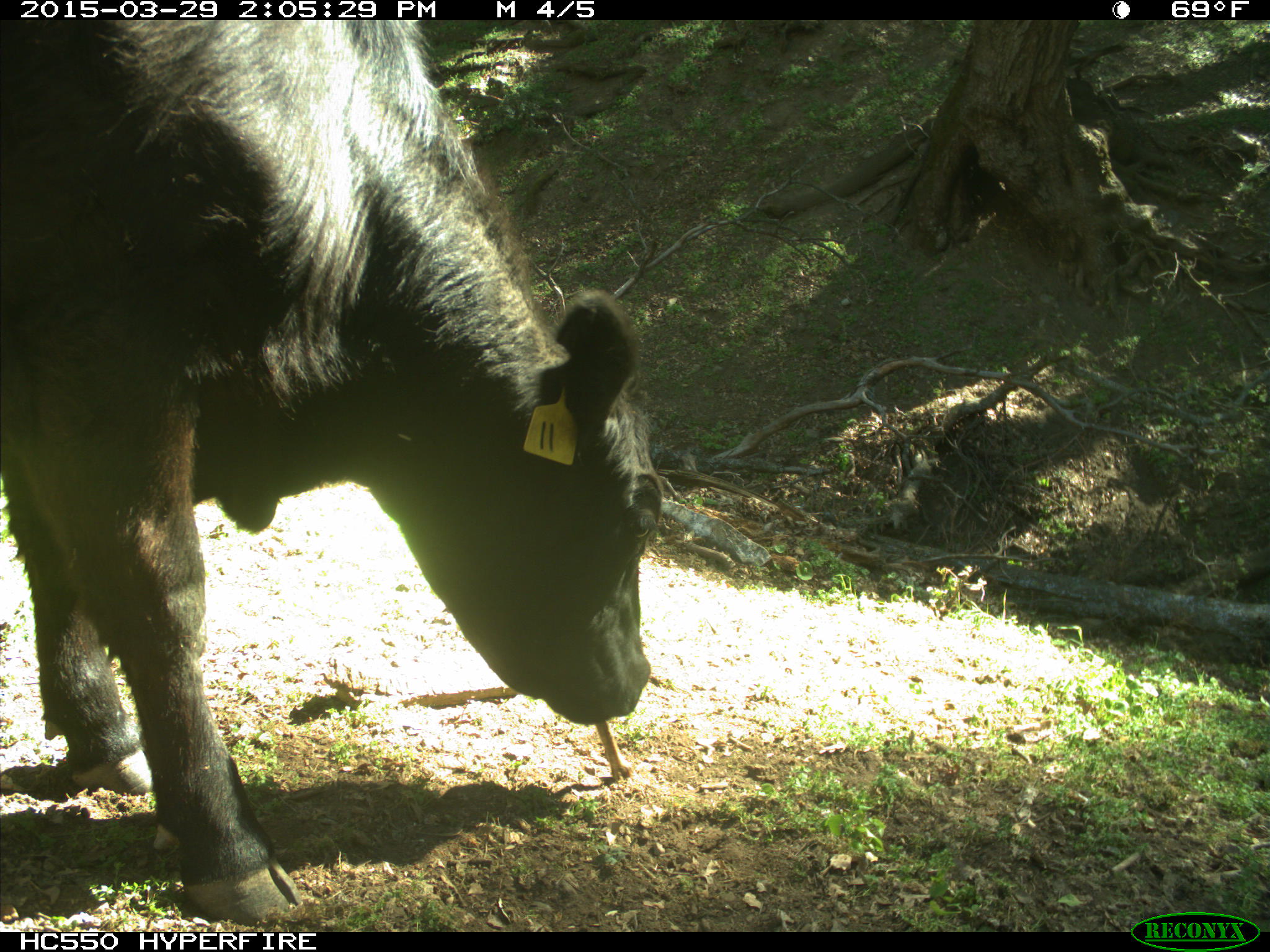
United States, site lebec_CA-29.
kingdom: Animalia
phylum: Chordata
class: Mammalia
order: Artiodactyla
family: Bovidae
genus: Bos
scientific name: Bos taurus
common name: domestic cow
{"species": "Bos taurus (domestic cow)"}